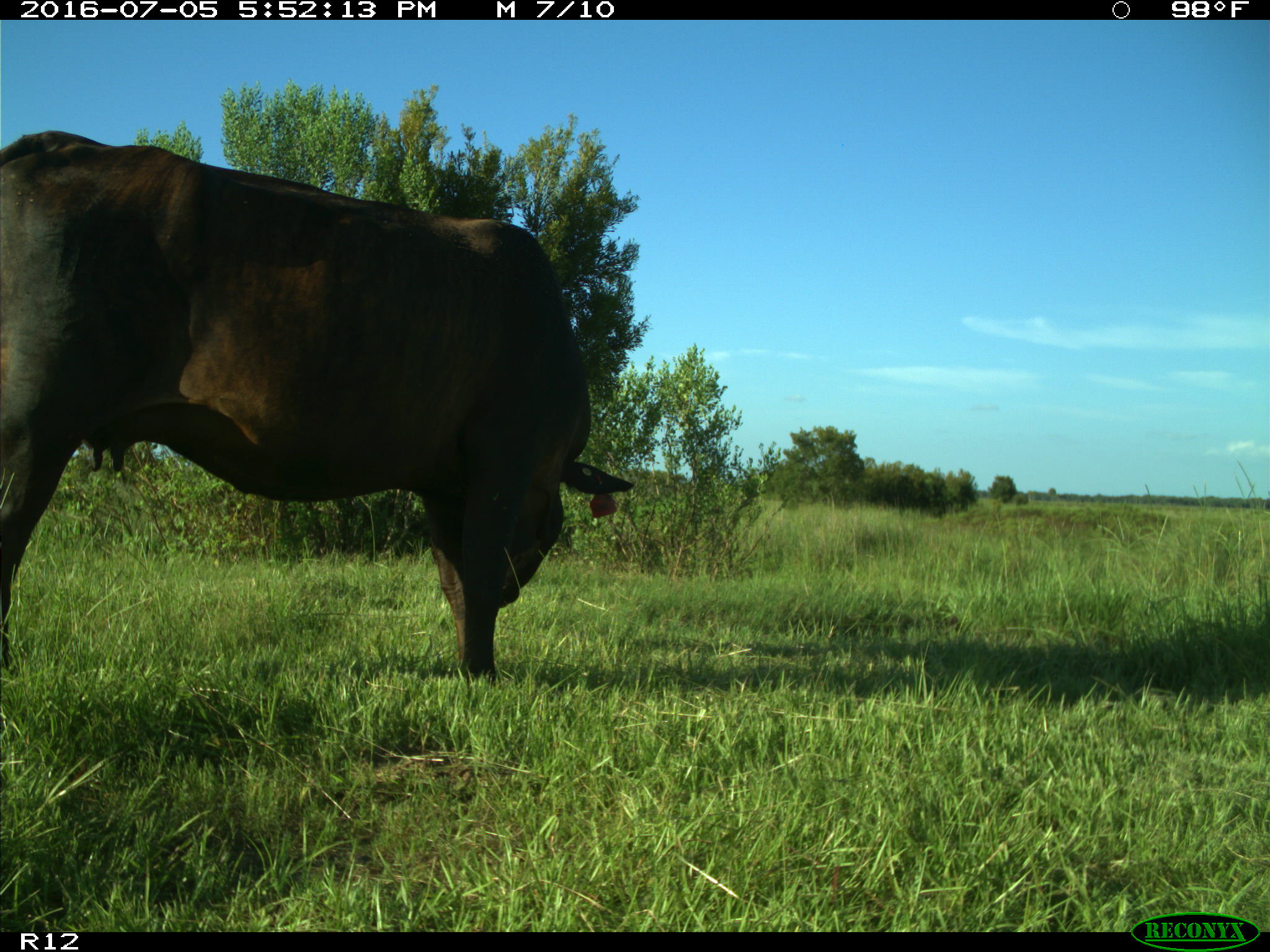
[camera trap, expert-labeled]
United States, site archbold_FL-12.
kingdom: Animalia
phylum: Chordata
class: Mammalia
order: Artiodactyla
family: Bovidae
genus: Bos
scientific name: Bos taurus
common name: domestic cow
Bos taurus (domestic cow).